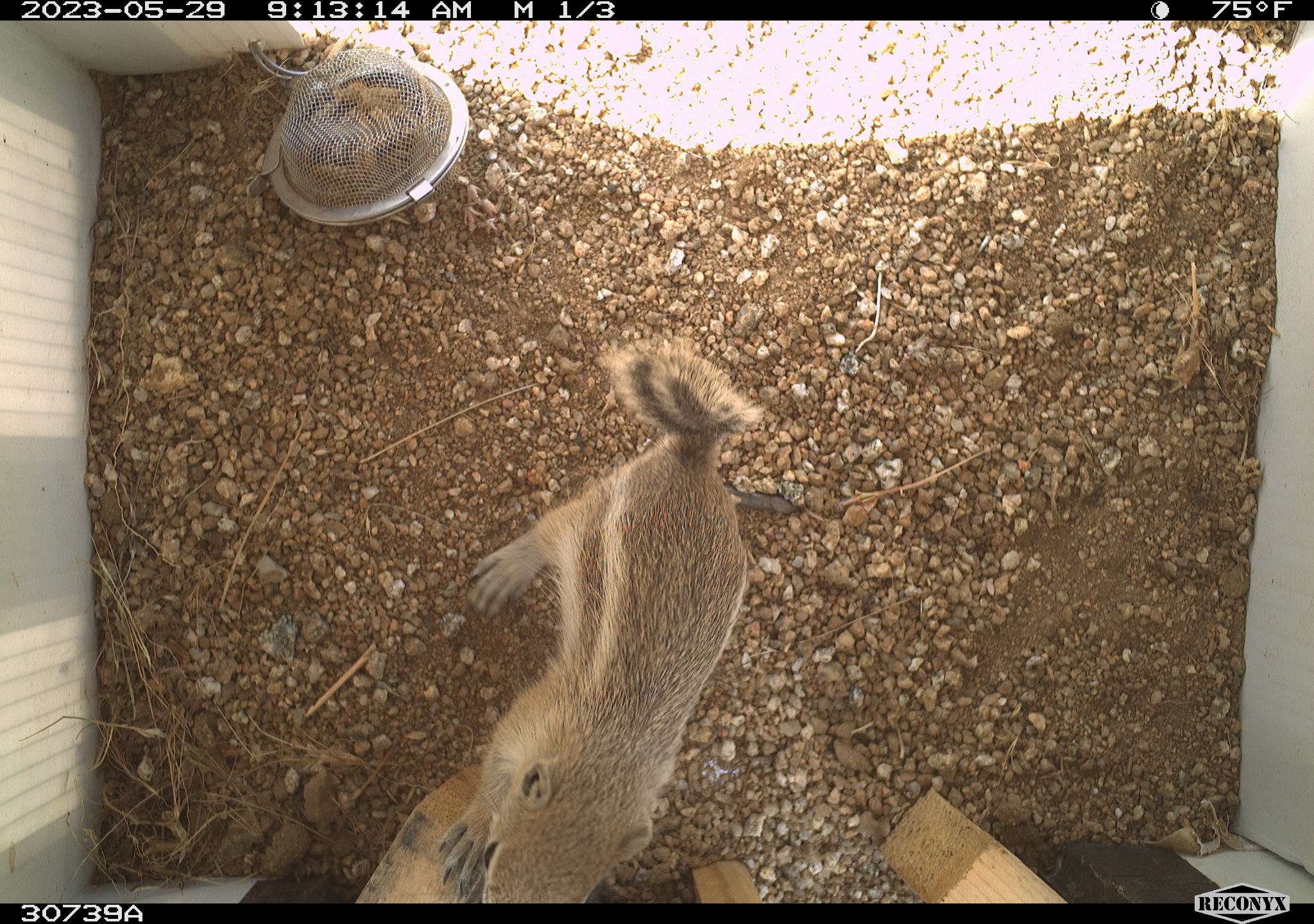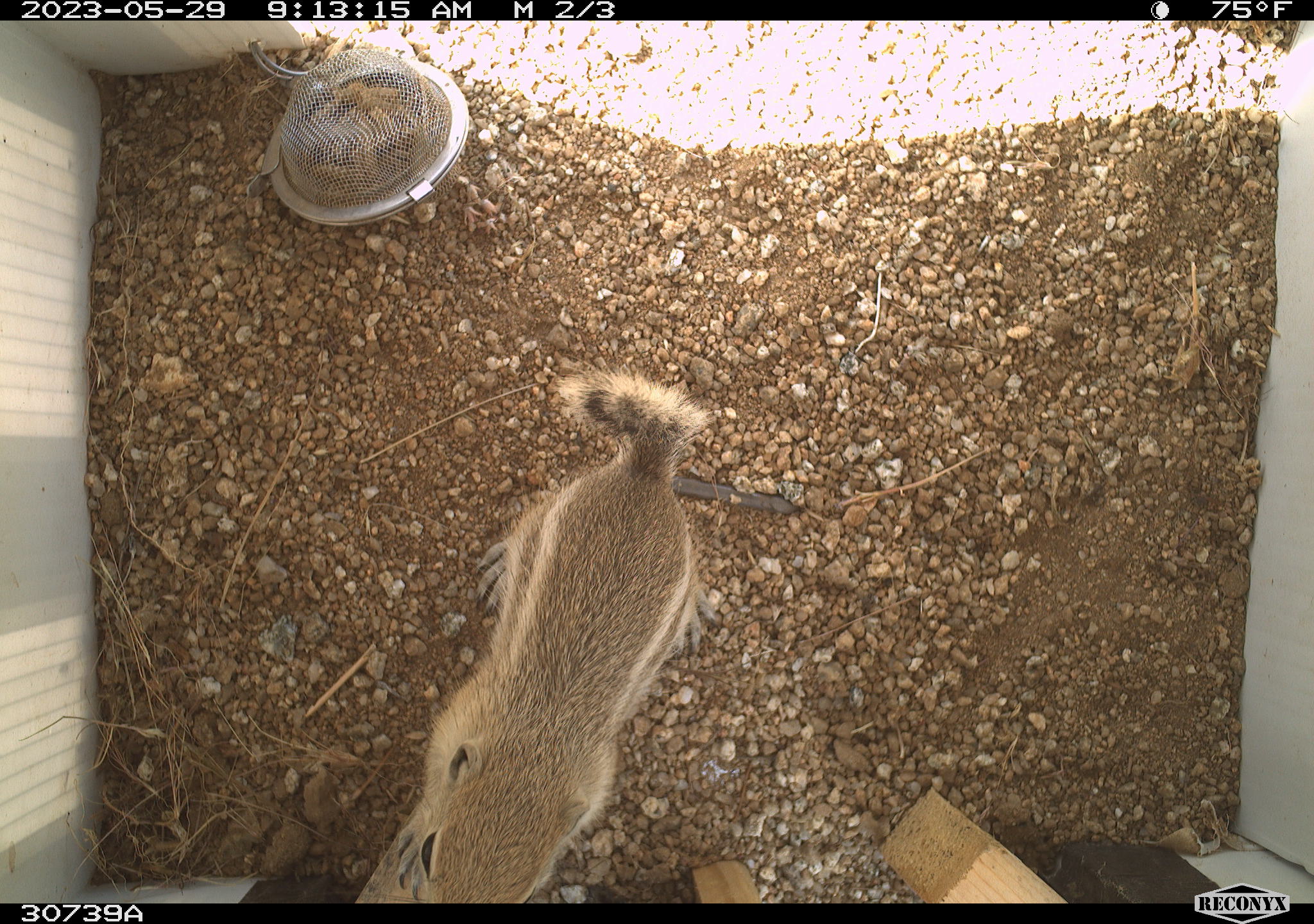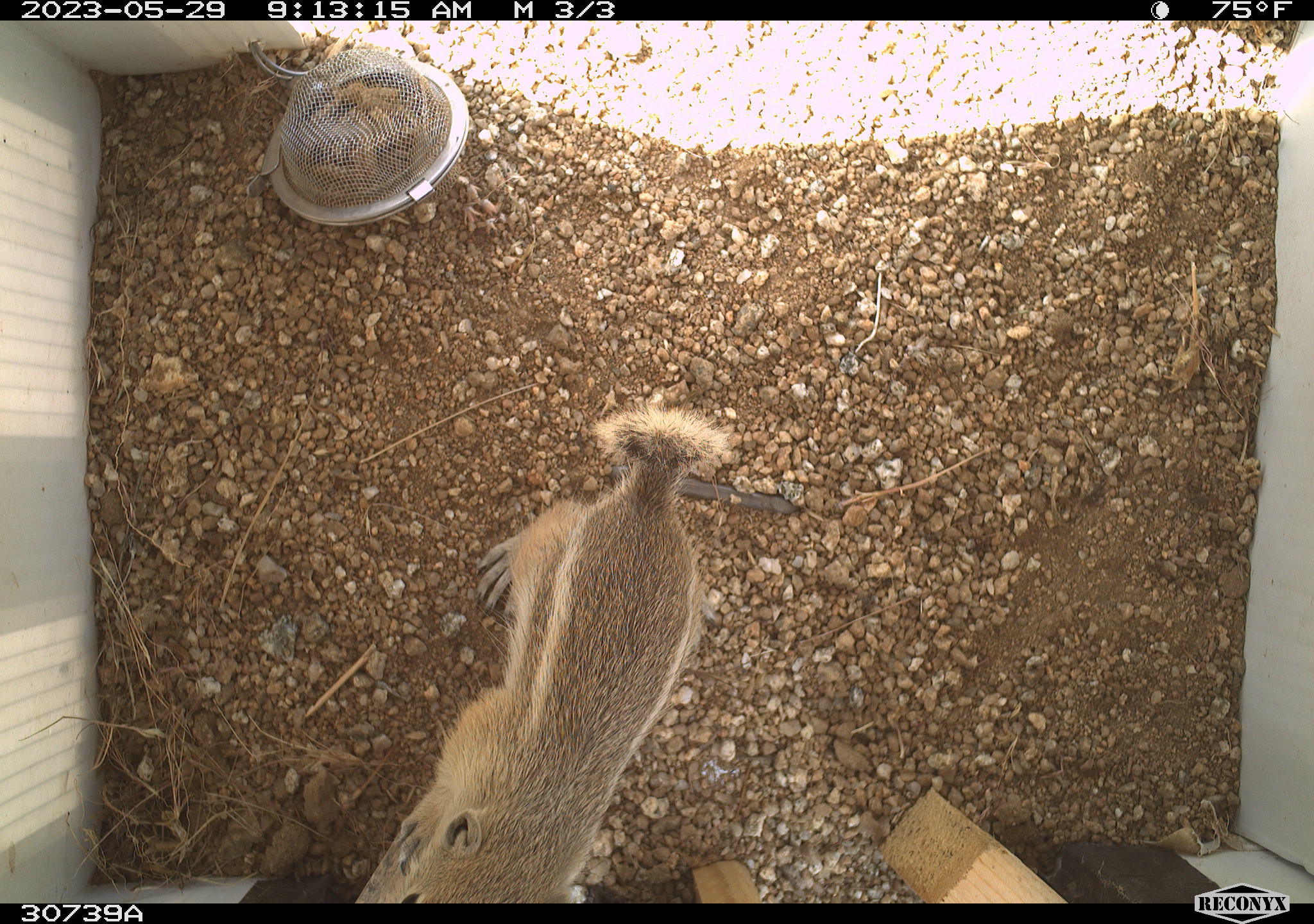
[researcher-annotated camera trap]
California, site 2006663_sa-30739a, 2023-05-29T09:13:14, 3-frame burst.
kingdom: Animalia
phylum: Chordata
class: Mammalia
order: Rodentia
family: Sciuridae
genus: Ammospermophilus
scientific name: Ammospermophilus leucurus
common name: white-tailed antelope squirrel